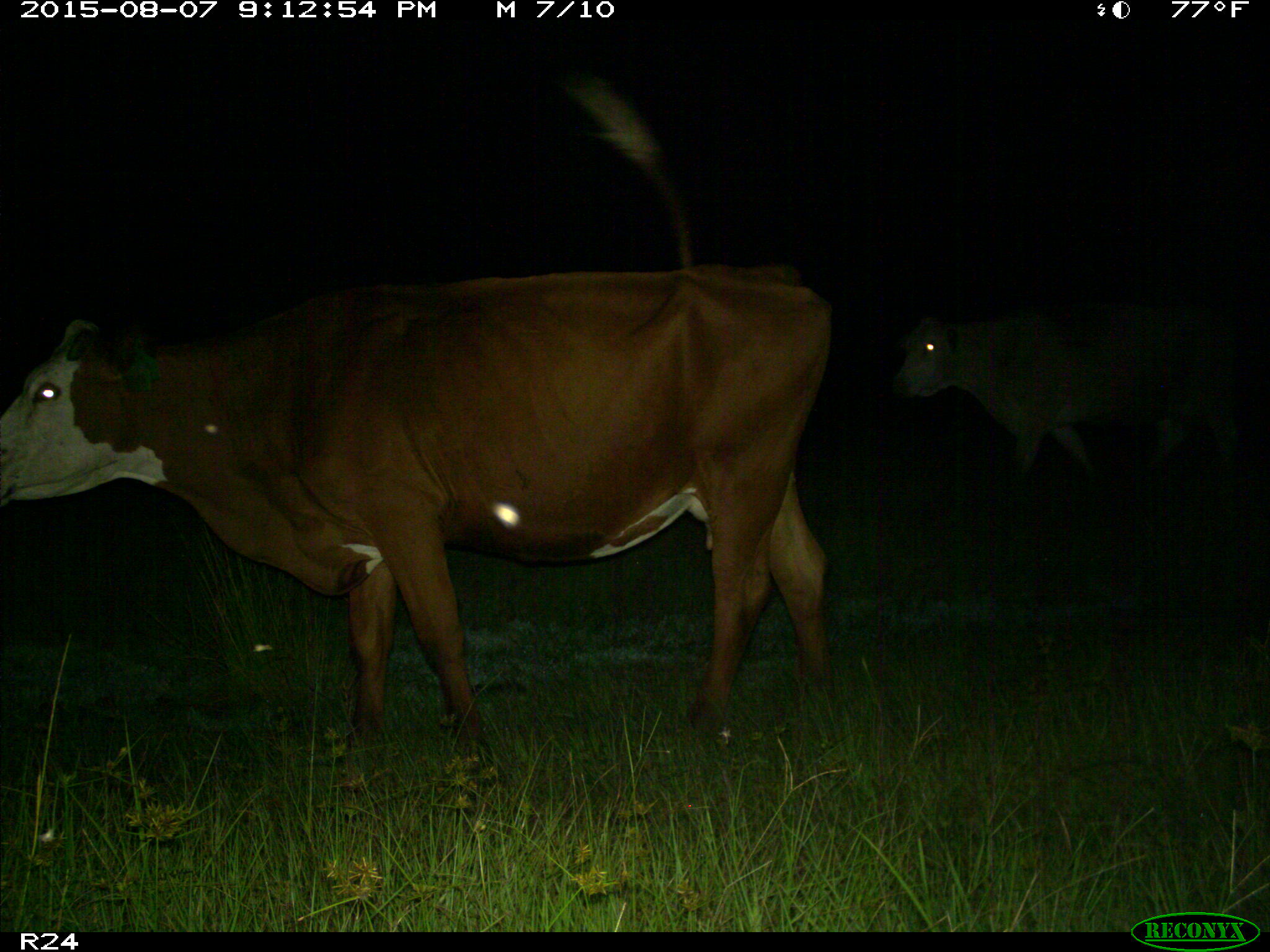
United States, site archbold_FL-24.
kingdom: Animalia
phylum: Chordata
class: Mammalia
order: Artiodactyla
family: Bovidae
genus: Bos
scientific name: Bos taurus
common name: domestic cow